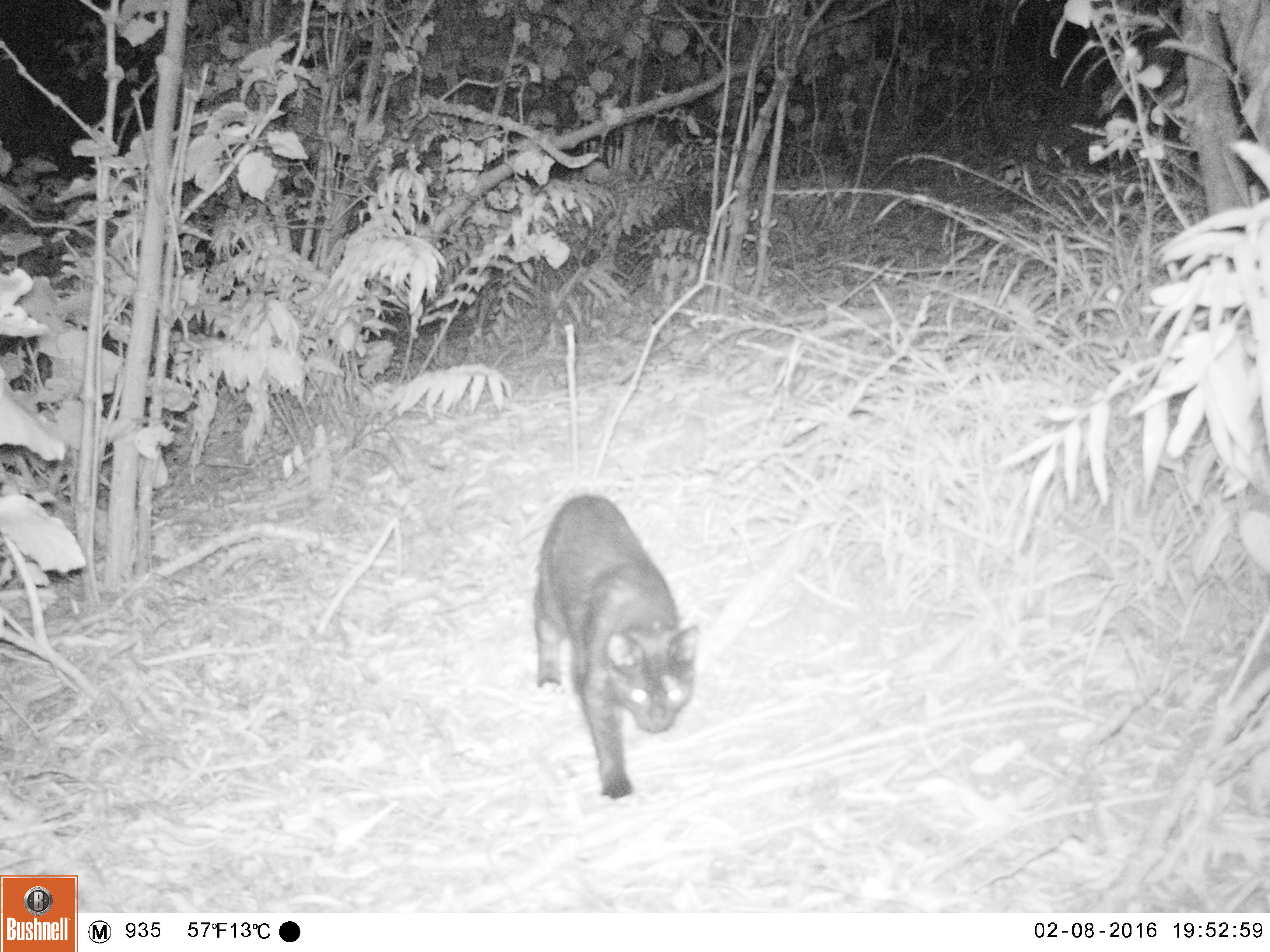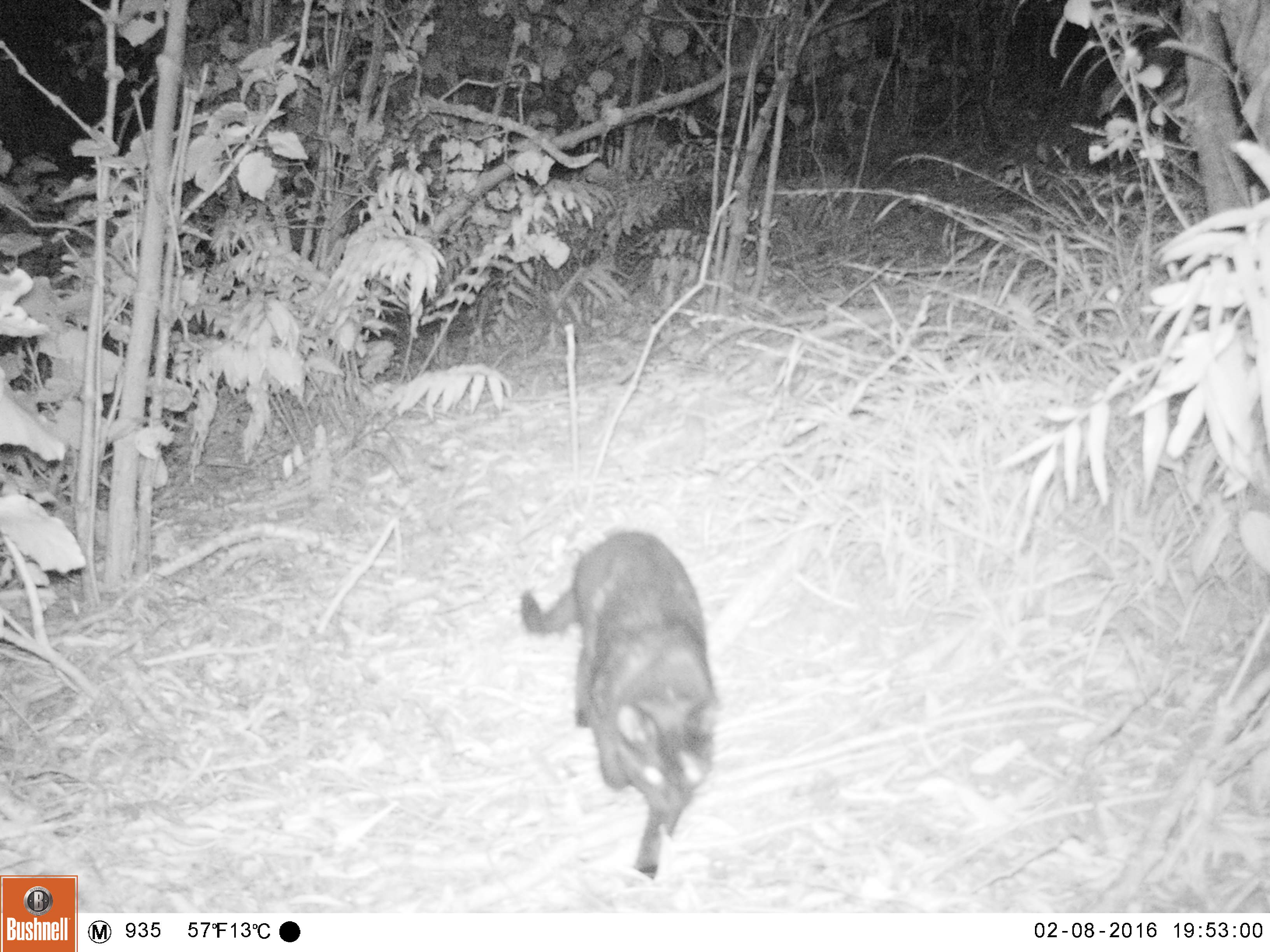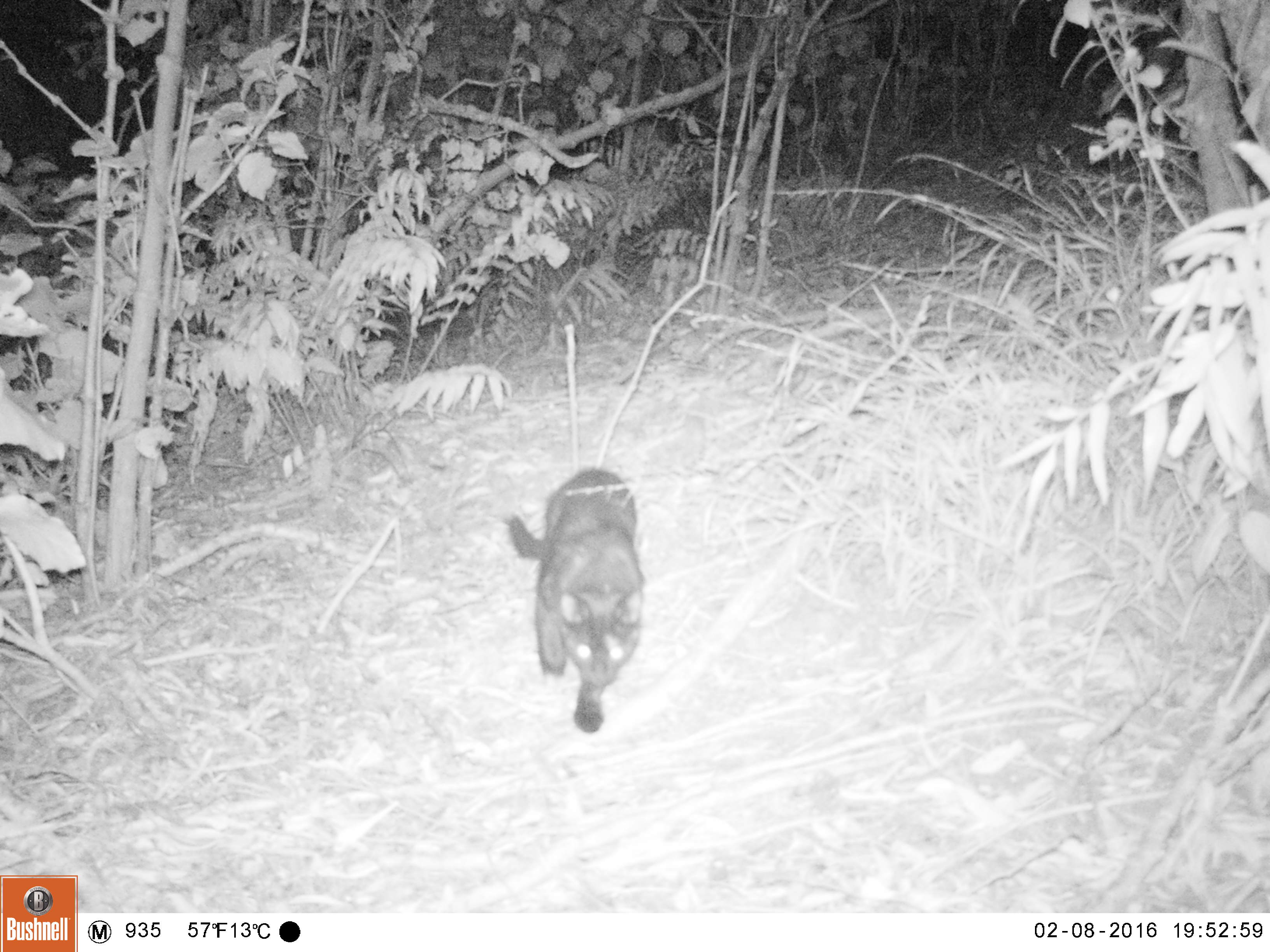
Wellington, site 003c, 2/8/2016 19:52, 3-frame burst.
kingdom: Animalia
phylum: Chordata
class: Mammalia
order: Carnivora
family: Felidae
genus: Felis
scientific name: Felis catus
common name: cat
Cat (Felis catus).